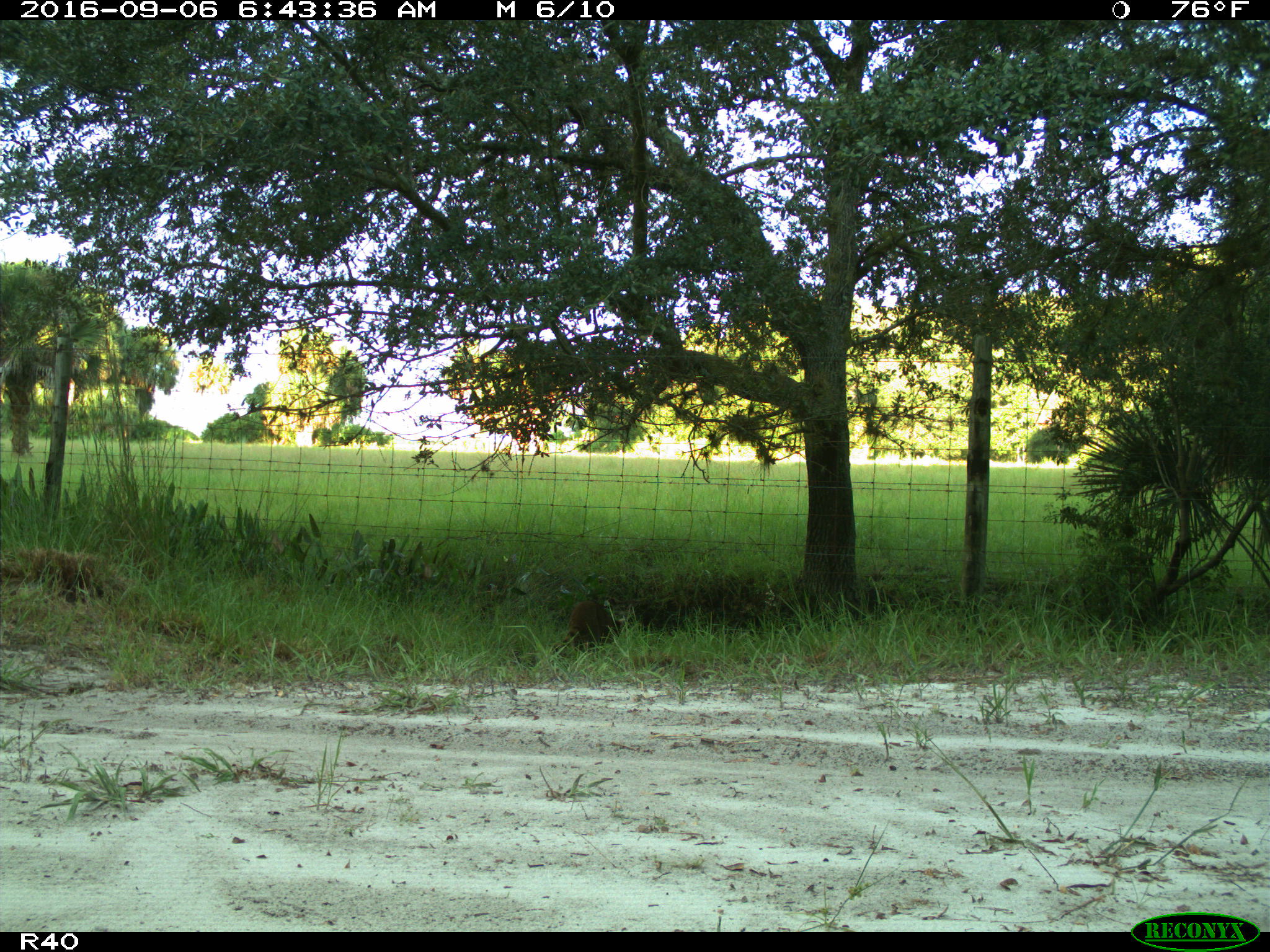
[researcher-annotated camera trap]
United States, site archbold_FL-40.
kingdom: Animalia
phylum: Chordata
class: Mammalia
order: Carnivora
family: Procyonidae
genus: Procyon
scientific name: Procyon lotor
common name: common raccoon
Procyon lotor (common raccoon).